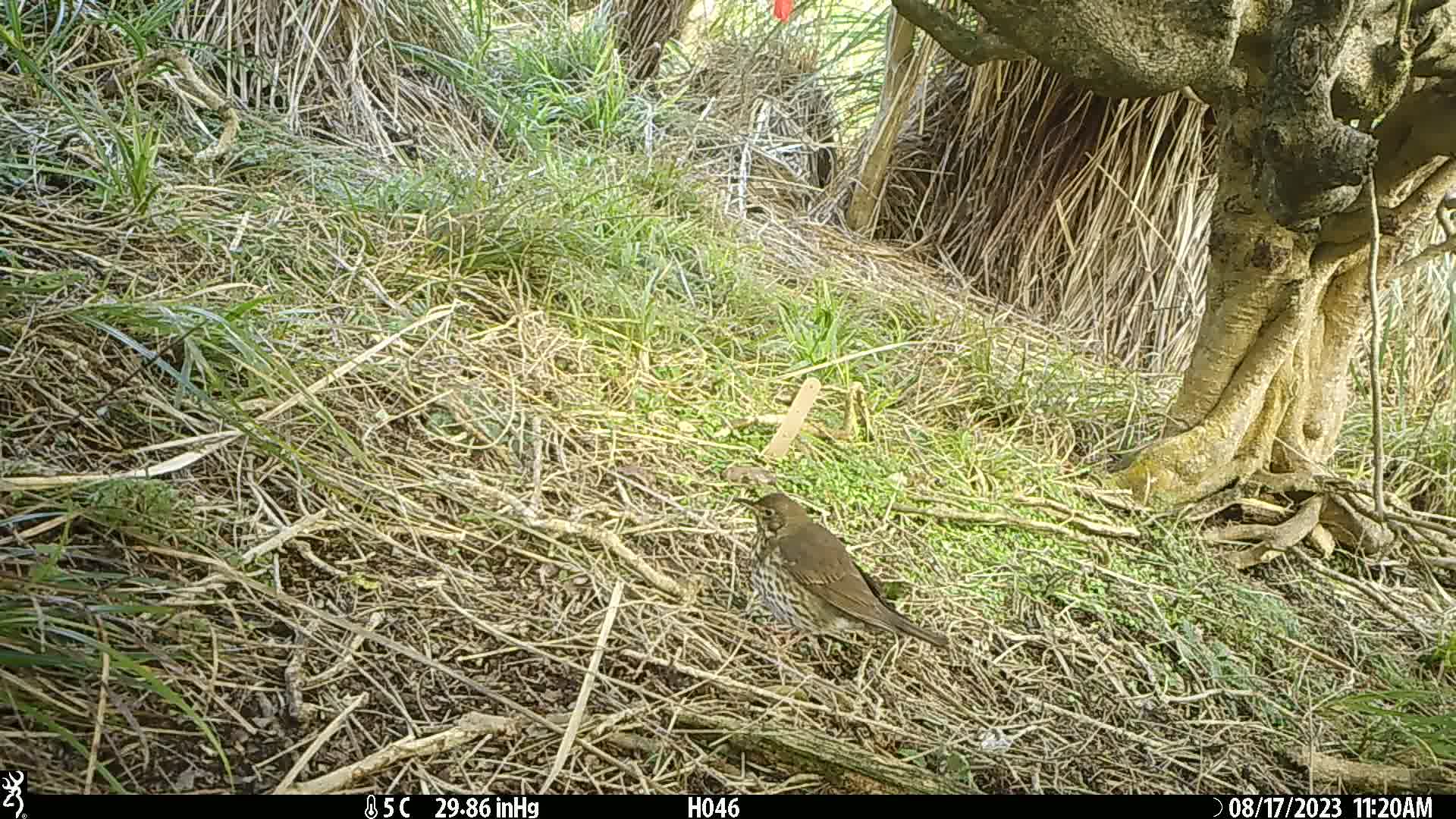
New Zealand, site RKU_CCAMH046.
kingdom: Animalia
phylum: Chordata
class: Aves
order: Passeriformes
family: Turdidae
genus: Turdus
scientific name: Turdus philomelos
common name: song thrush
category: thrush